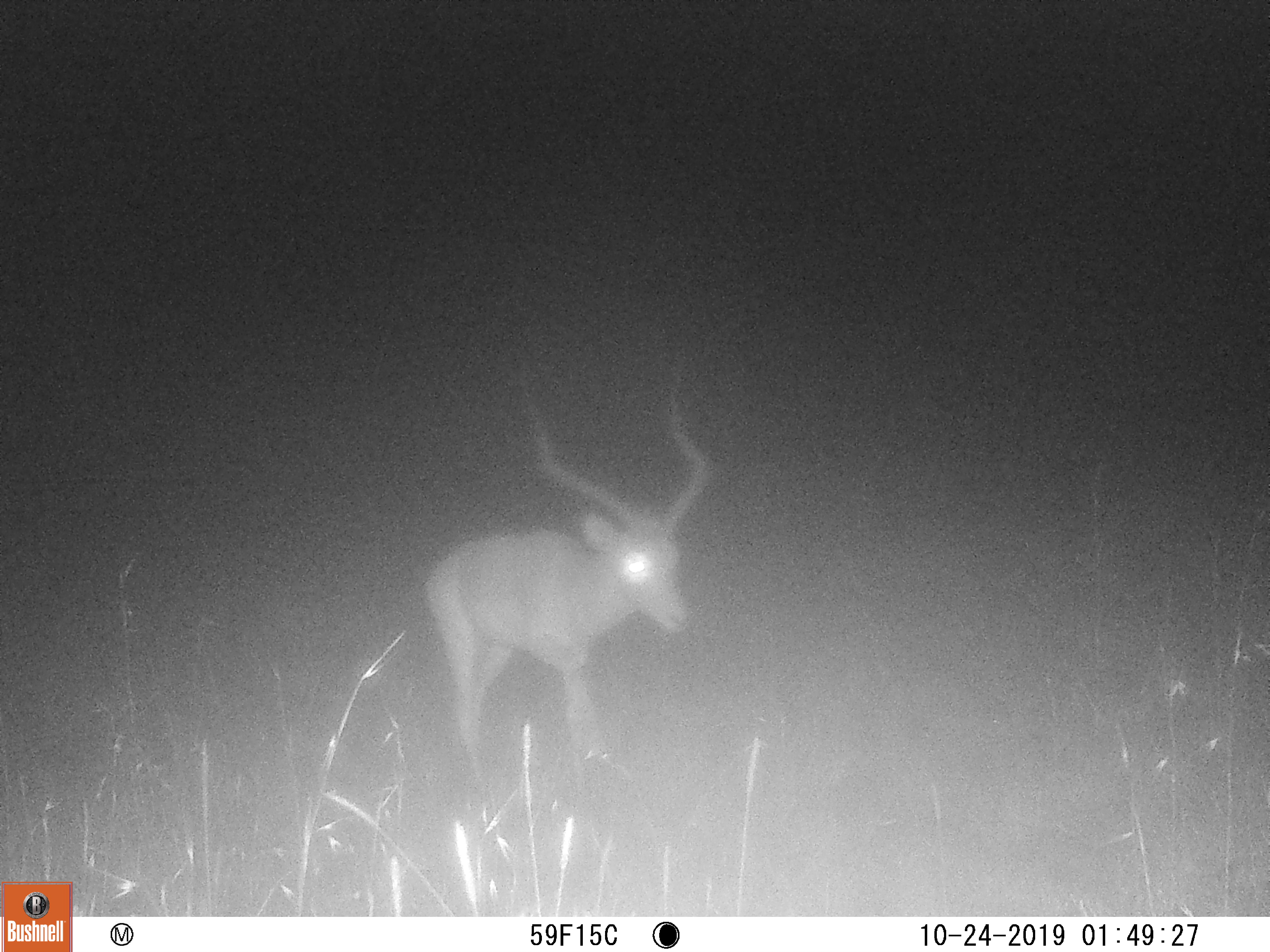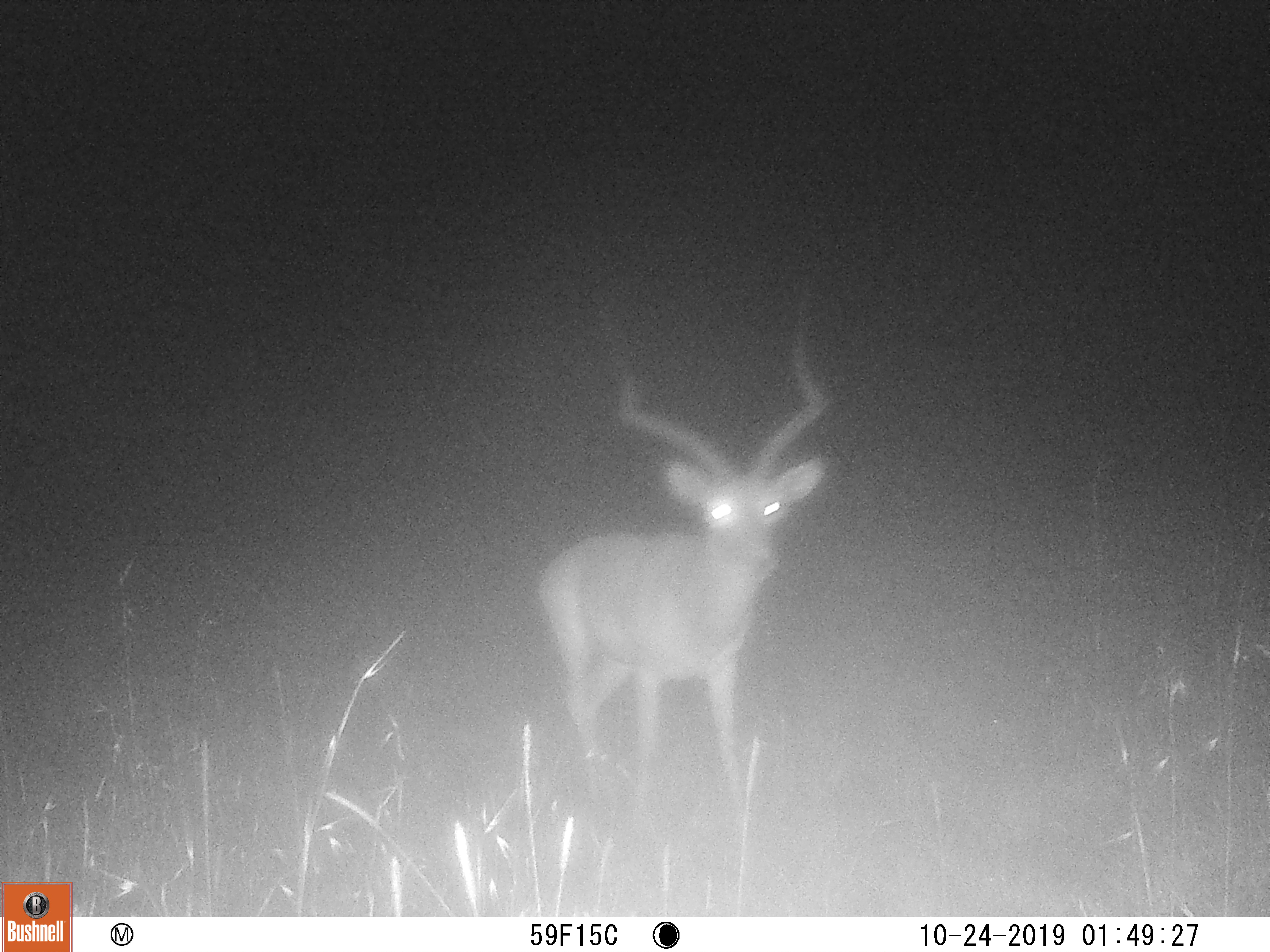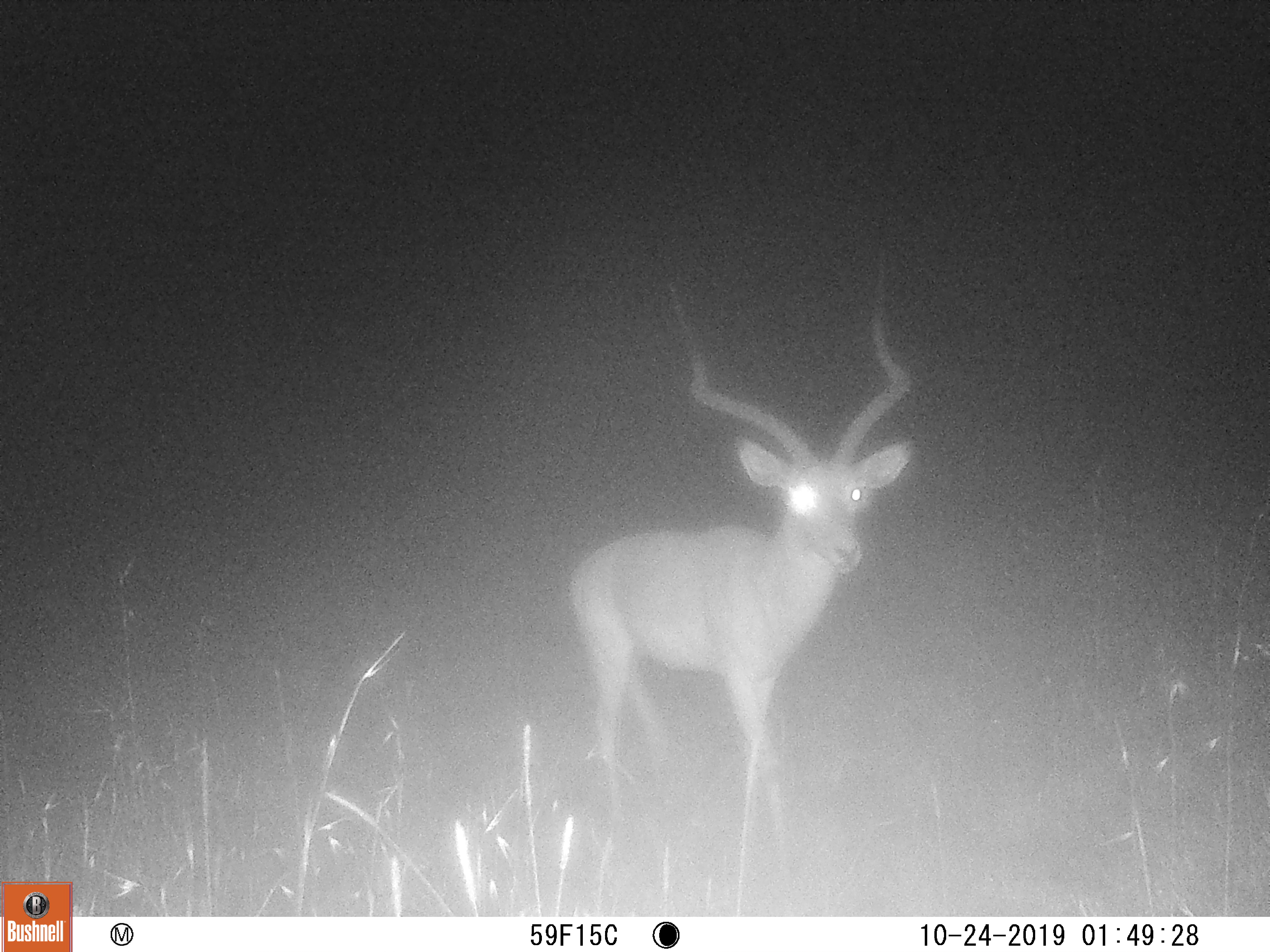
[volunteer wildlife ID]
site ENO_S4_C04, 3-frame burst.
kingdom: Animalia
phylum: Chordata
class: Mammalia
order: Artiodactyla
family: Bovidae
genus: Aepyceros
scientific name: Aepyceros melampus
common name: impala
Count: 1.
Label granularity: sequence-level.